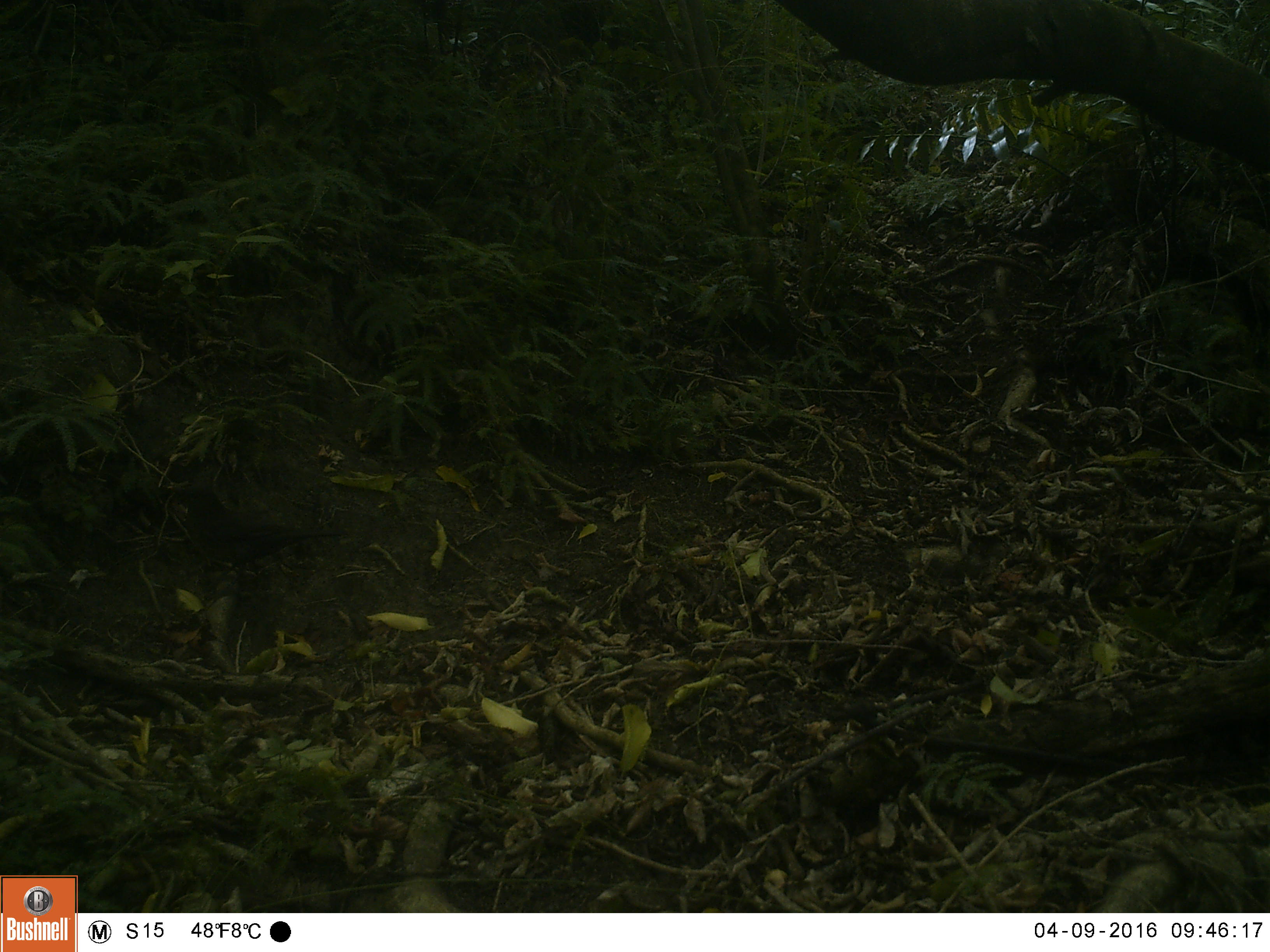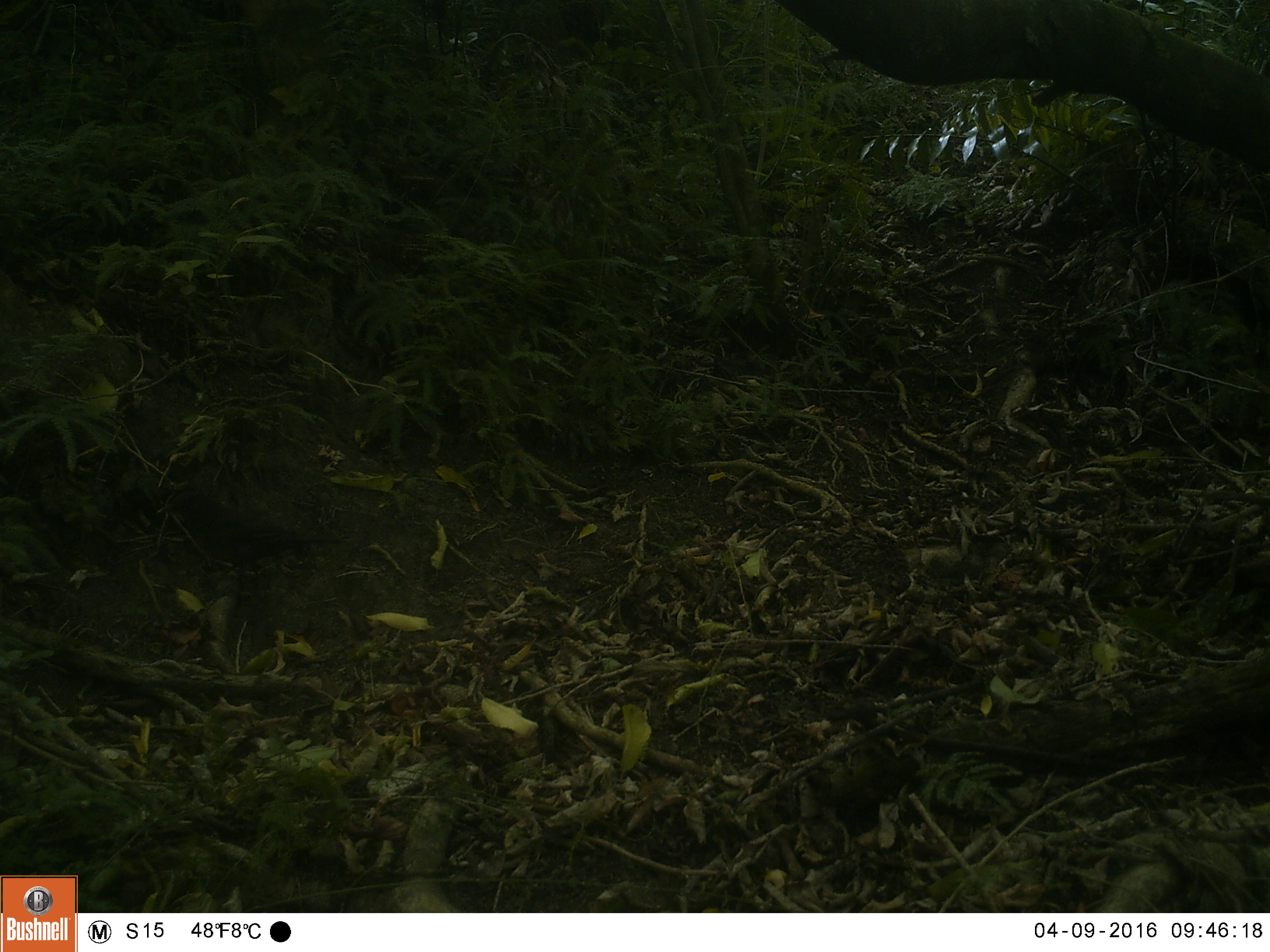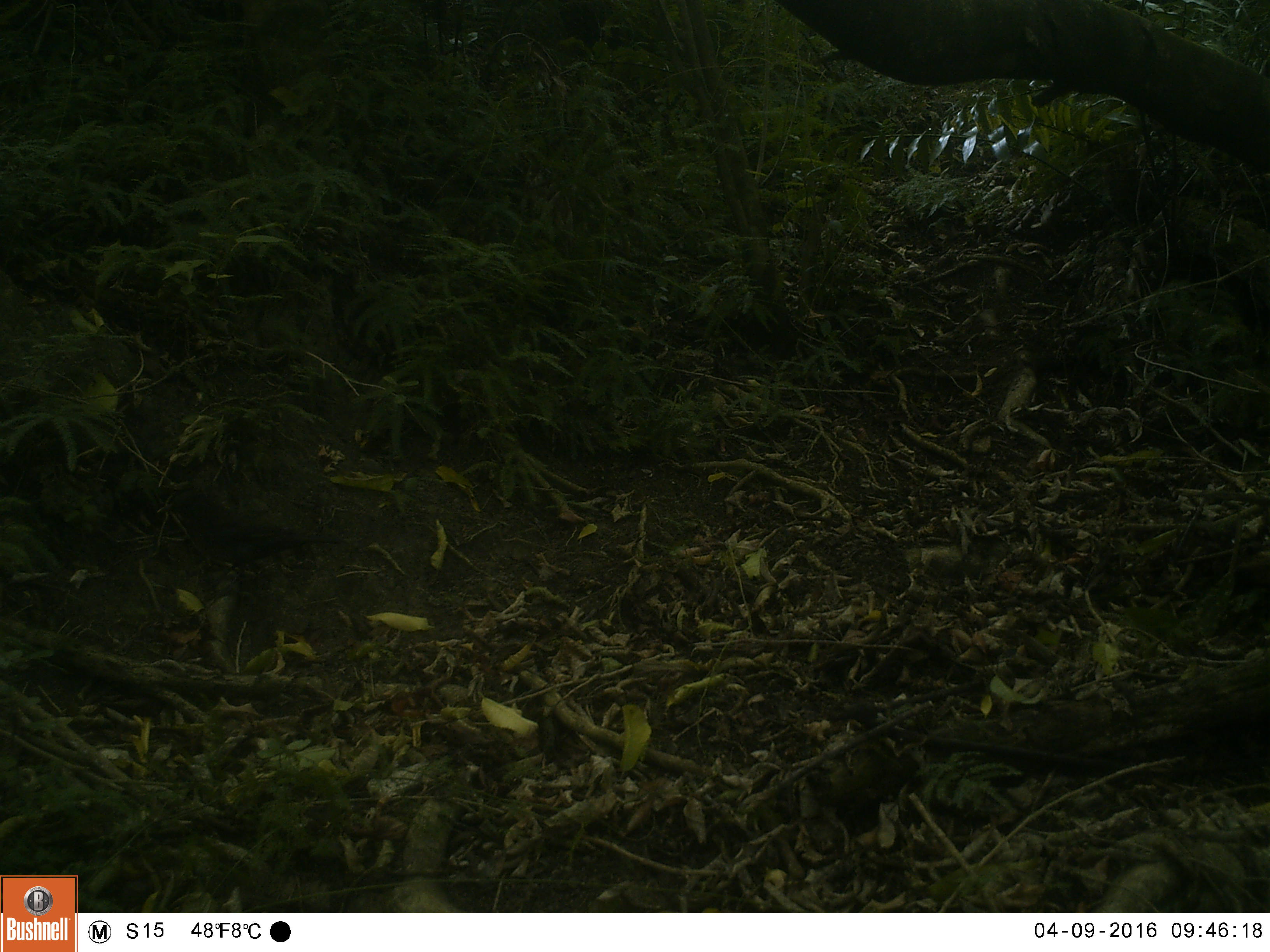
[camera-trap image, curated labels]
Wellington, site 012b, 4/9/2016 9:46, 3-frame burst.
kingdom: Animalia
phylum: Chordata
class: Aves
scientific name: Aves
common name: bird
Bird (Aves).